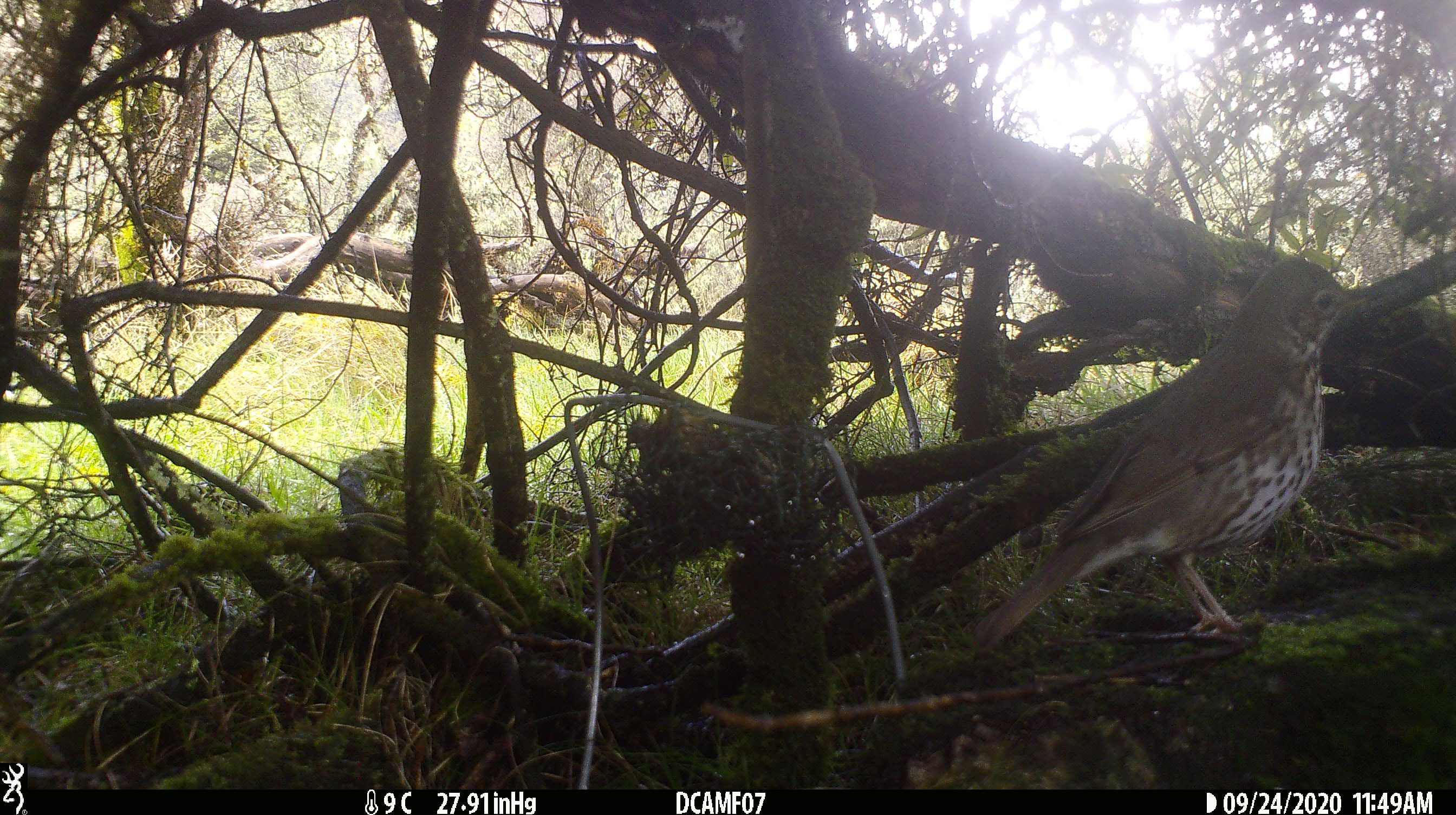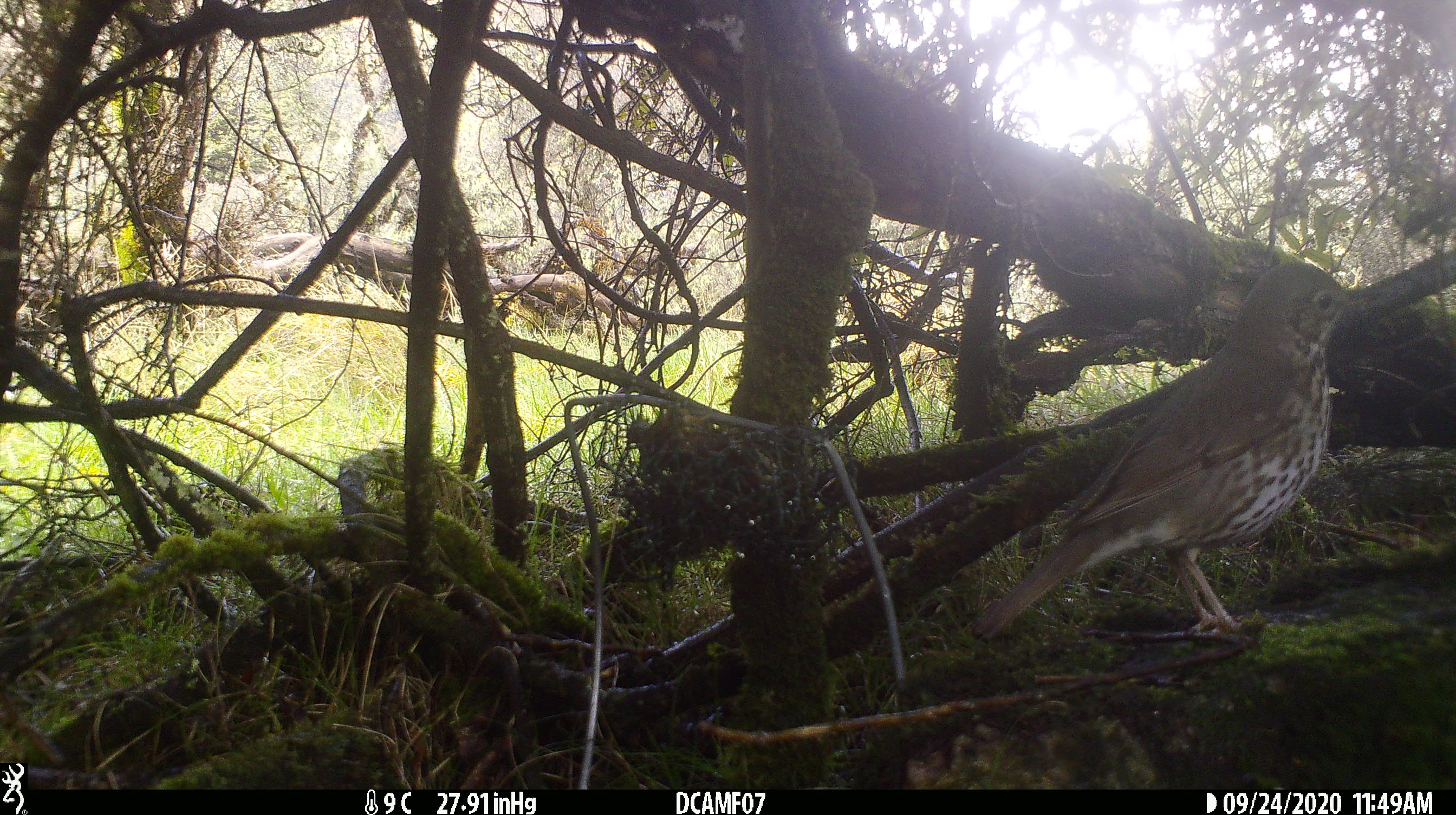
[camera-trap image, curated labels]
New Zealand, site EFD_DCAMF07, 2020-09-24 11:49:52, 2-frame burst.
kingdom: Animalia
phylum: Chordata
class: Aves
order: Passeriformes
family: Turdidae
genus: Turdus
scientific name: Turdus philomelos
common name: song thrush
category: thrush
Thrush (song thrush) (Turdus philomelos).